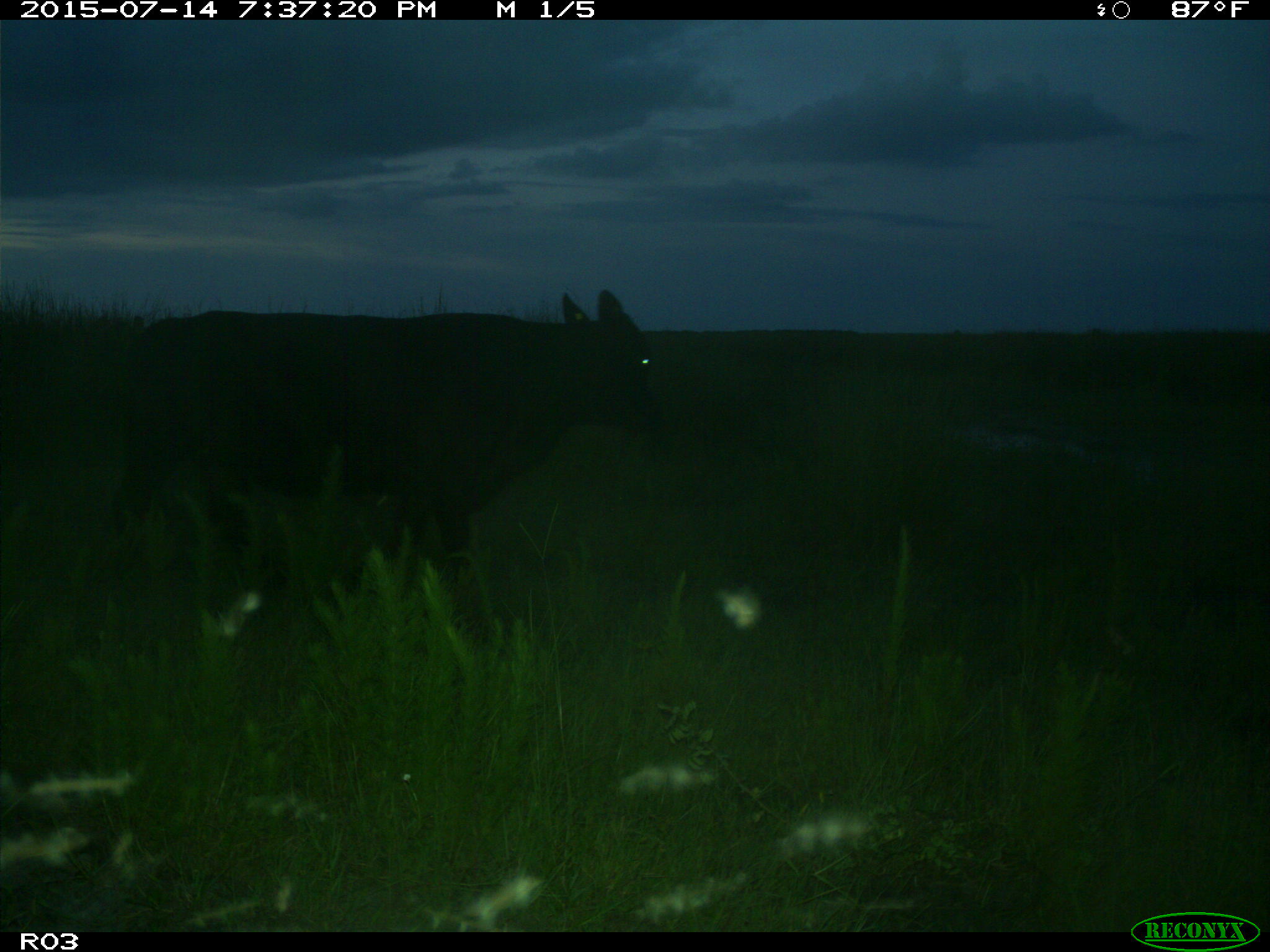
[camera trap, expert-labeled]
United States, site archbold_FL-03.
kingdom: Animalia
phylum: Chordata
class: Mammalia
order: Artiodactyla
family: Bovidae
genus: Bos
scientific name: Bos taurus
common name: domestic cow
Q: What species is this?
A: Bos taurus (domestic cow).